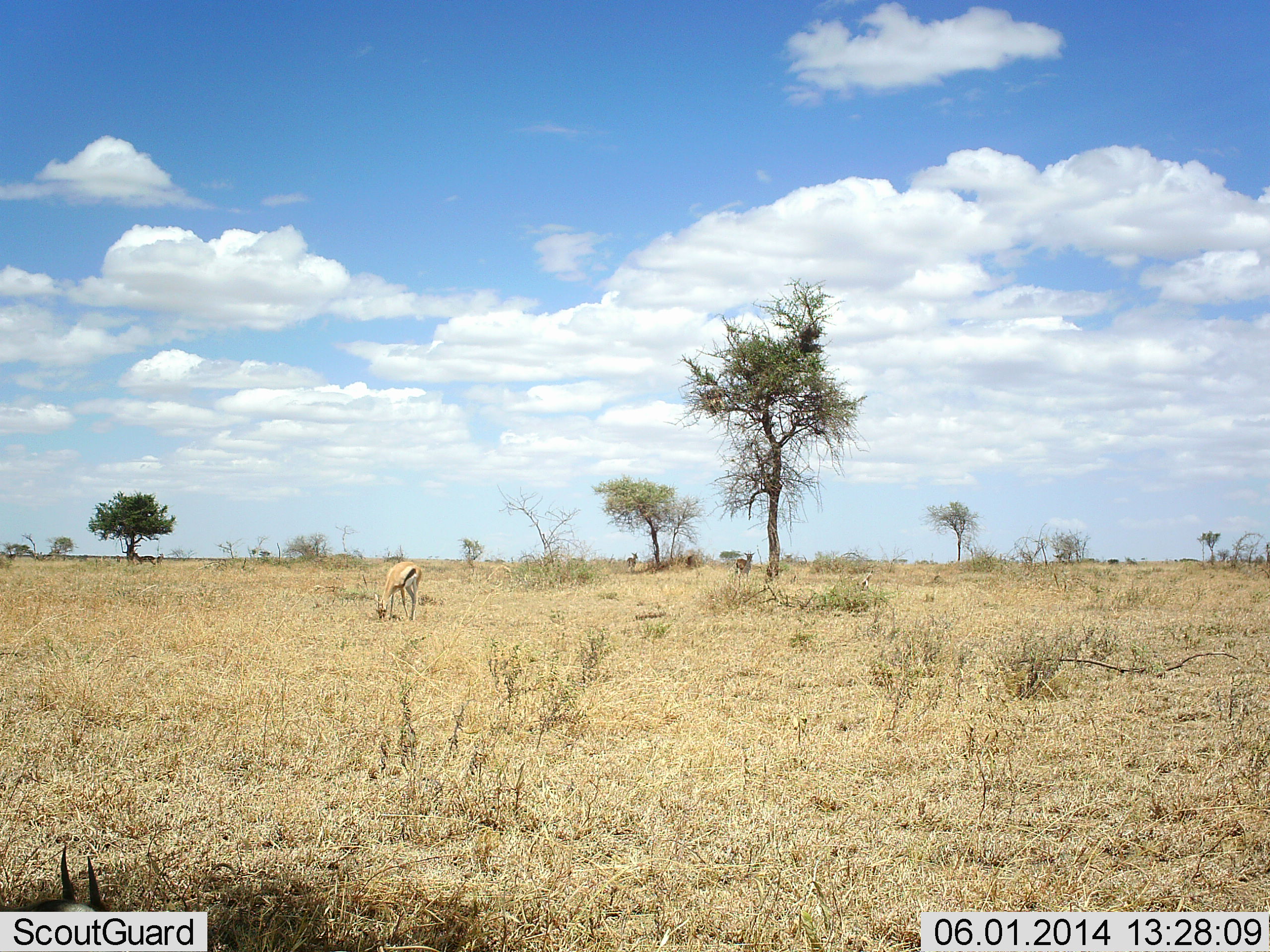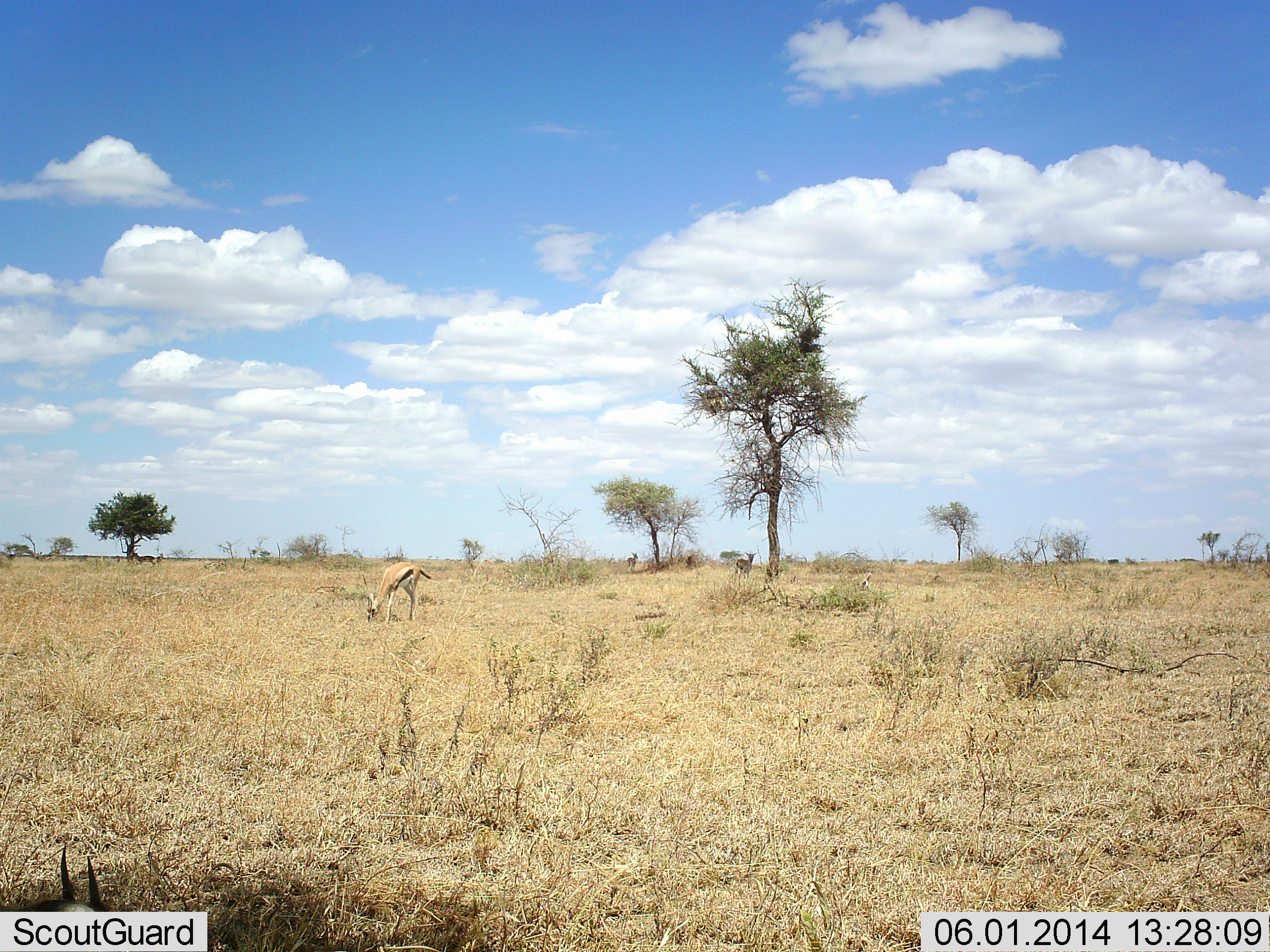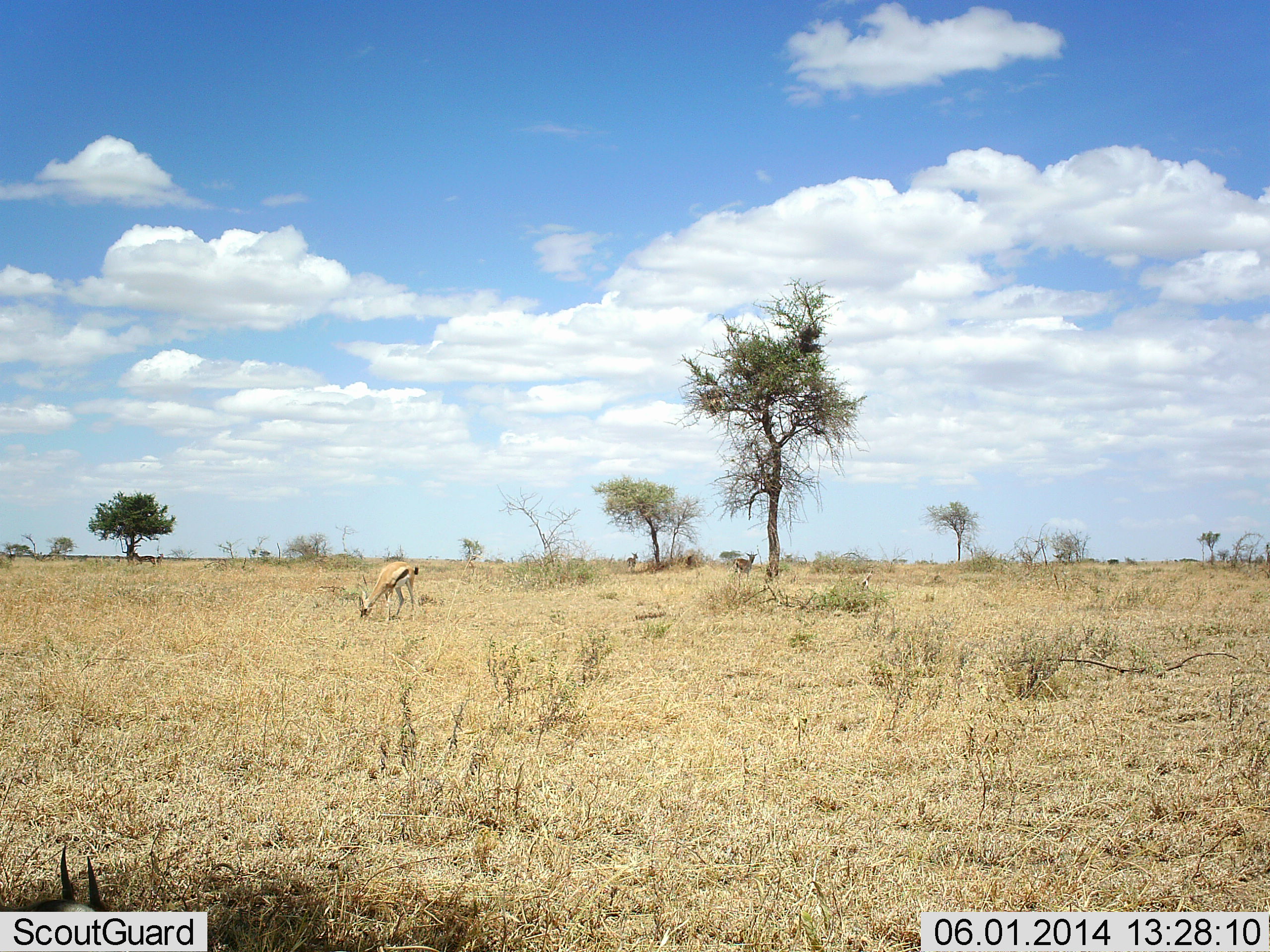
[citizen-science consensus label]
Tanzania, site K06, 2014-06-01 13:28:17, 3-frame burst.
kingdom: Animalia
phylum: Chordata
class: Mammalia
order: Artiodactyla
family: Bovidae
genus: Eudorcas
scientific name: Eudorcas thomsonii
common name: thomson's gazelle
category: gazellethomsons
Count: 3.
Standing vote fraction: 53%.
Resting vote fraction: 16%.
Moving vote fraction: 8%.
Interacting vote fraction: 0%.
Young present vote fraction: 0%.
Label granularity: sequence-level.